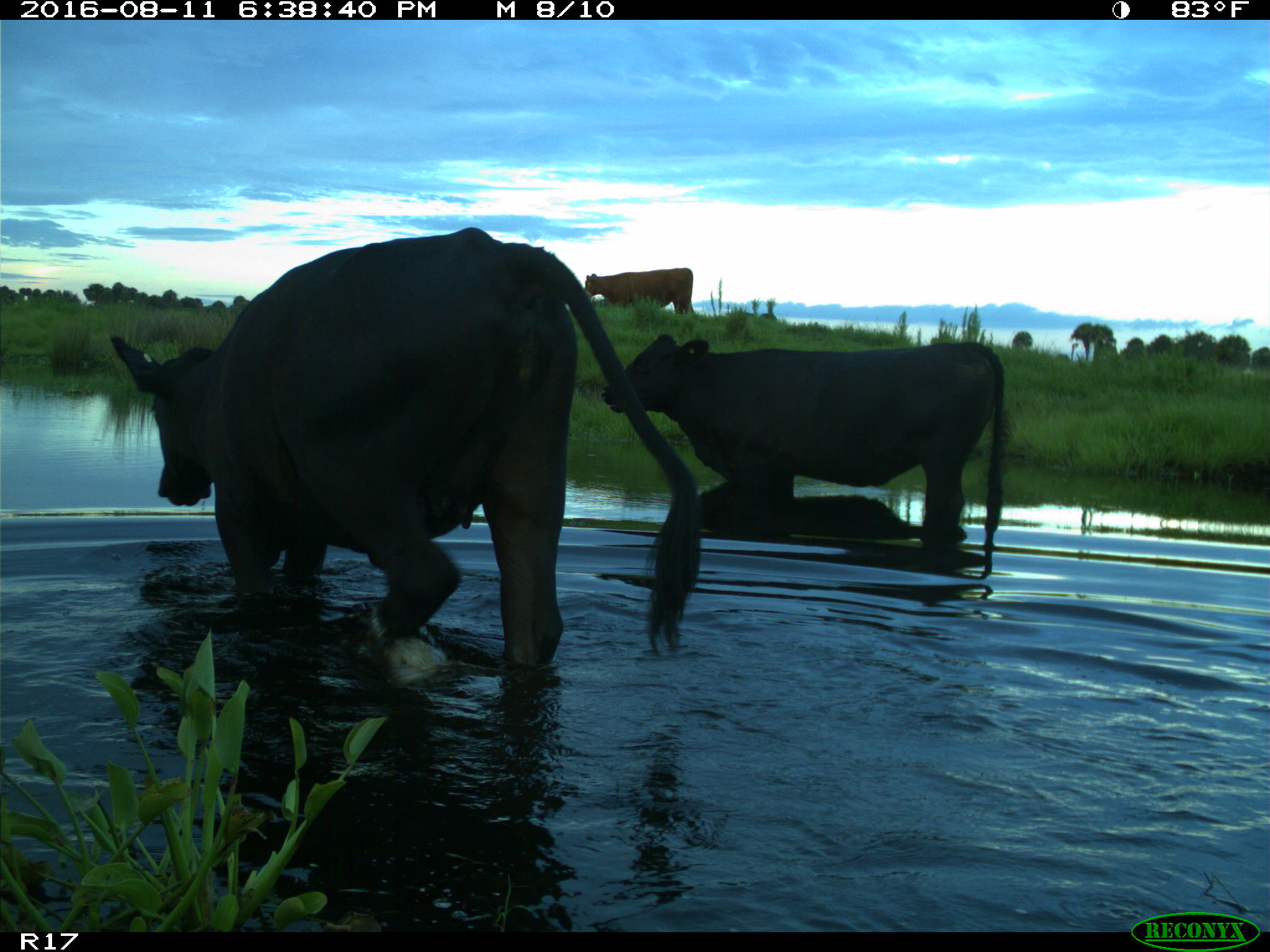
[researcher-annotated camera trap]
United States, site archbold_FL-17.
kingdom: Animalia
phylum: Chordata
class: Mammalia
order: Artiodactyla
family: Bovidae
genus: Bos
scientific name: Bos taurus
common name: domestic cow